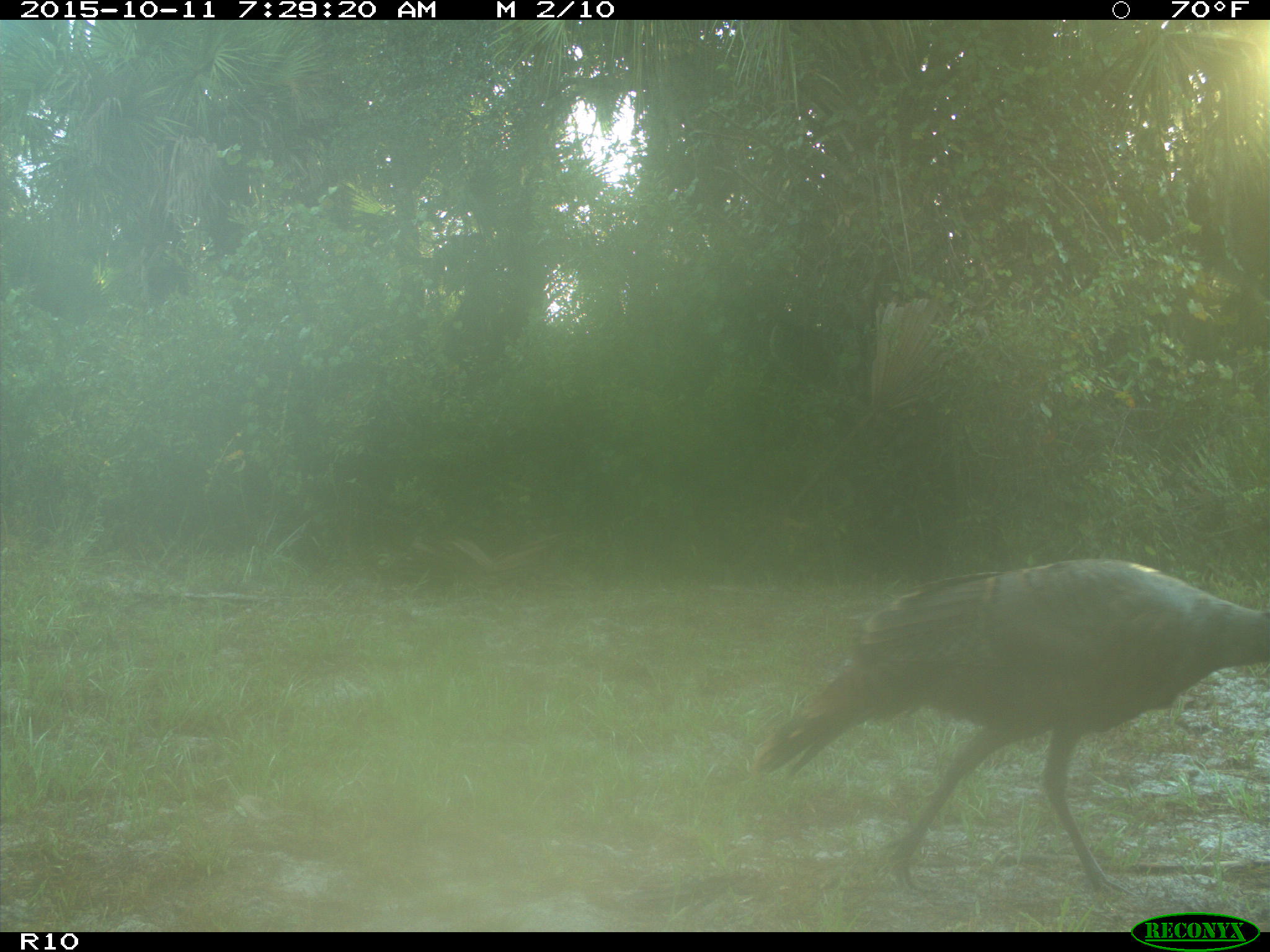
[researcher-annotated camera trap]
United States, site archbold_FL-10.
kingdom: Animalia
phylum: Chordata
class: Aves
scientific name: Aves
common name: birds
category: unidentified bird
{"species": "unidentified bird (birds) (Aves)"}